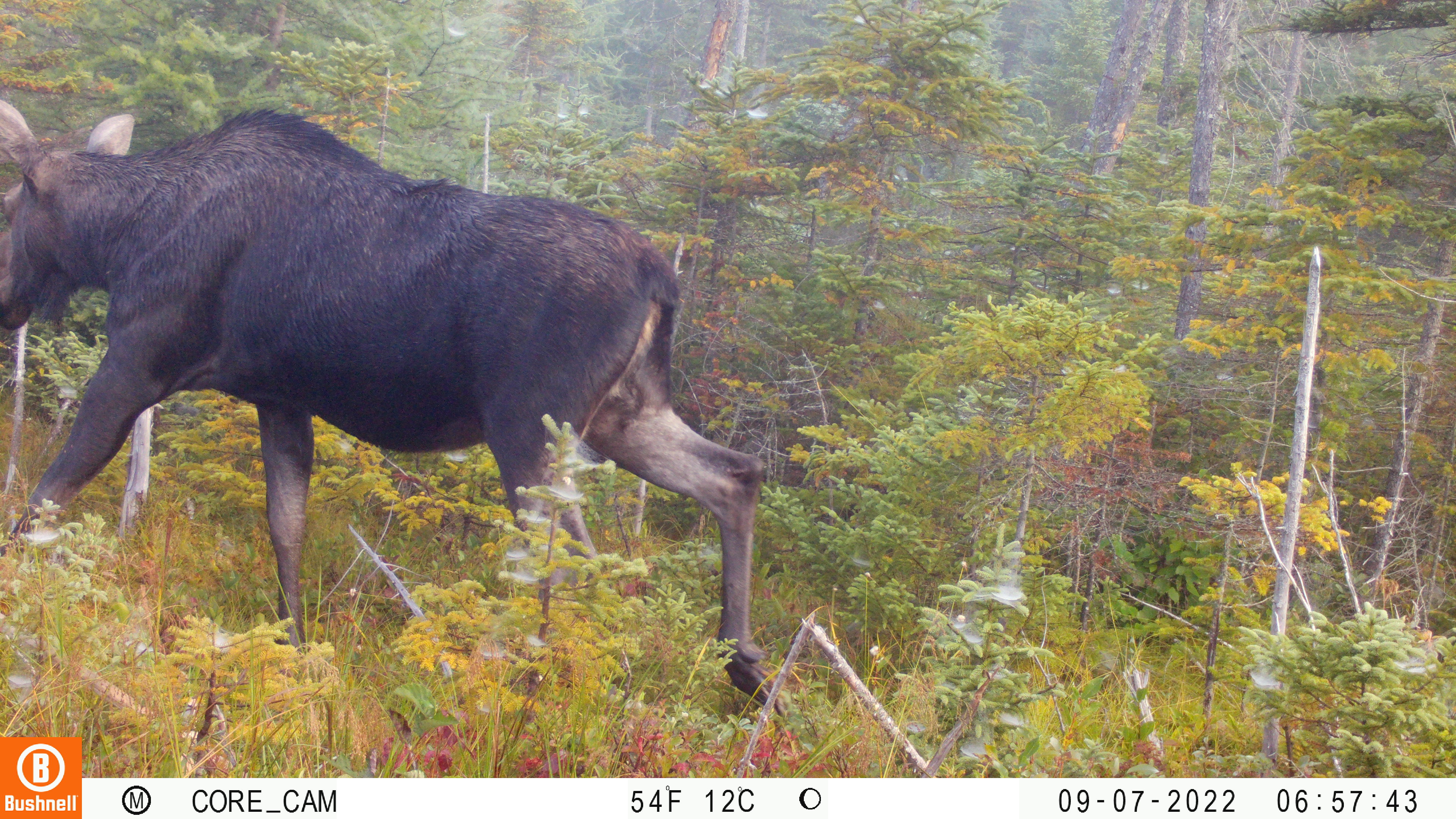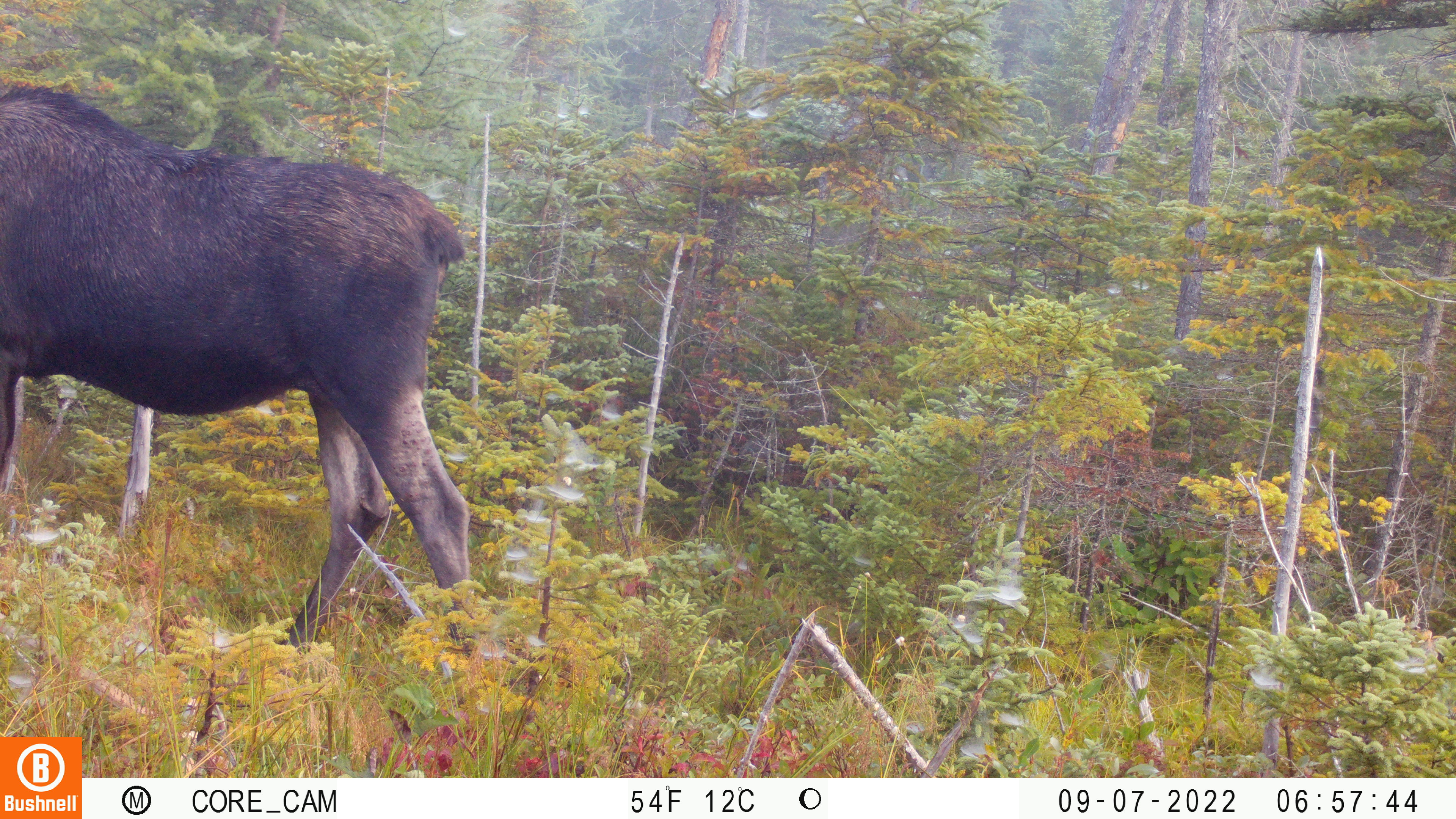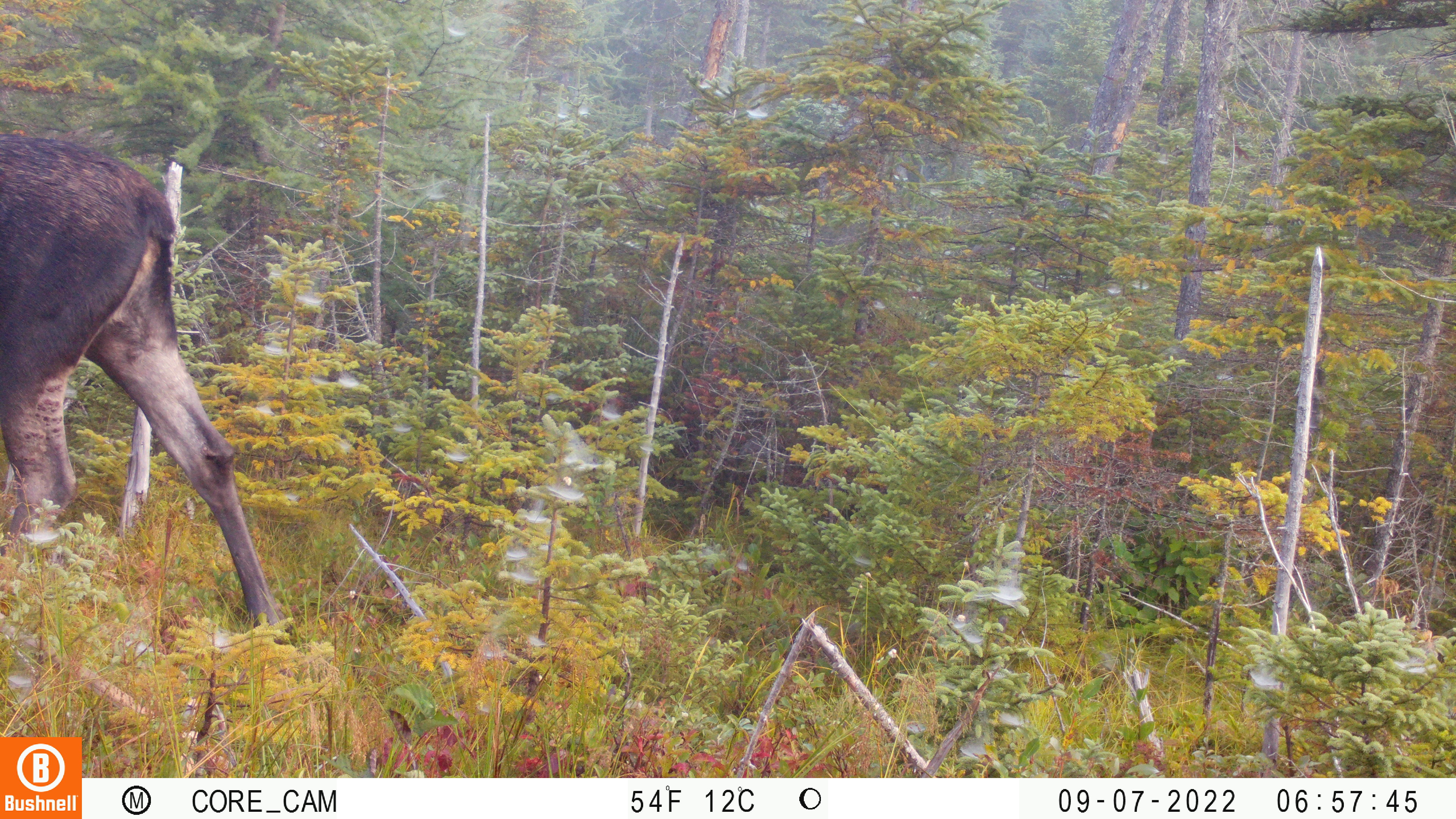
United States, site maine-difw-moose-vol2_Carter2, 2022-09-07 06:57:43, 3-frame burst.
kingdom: Animalia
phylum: Chordata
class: Mammalia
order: Artiodactyla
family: Cervidae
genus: Alces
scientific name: Alces alces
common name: moose